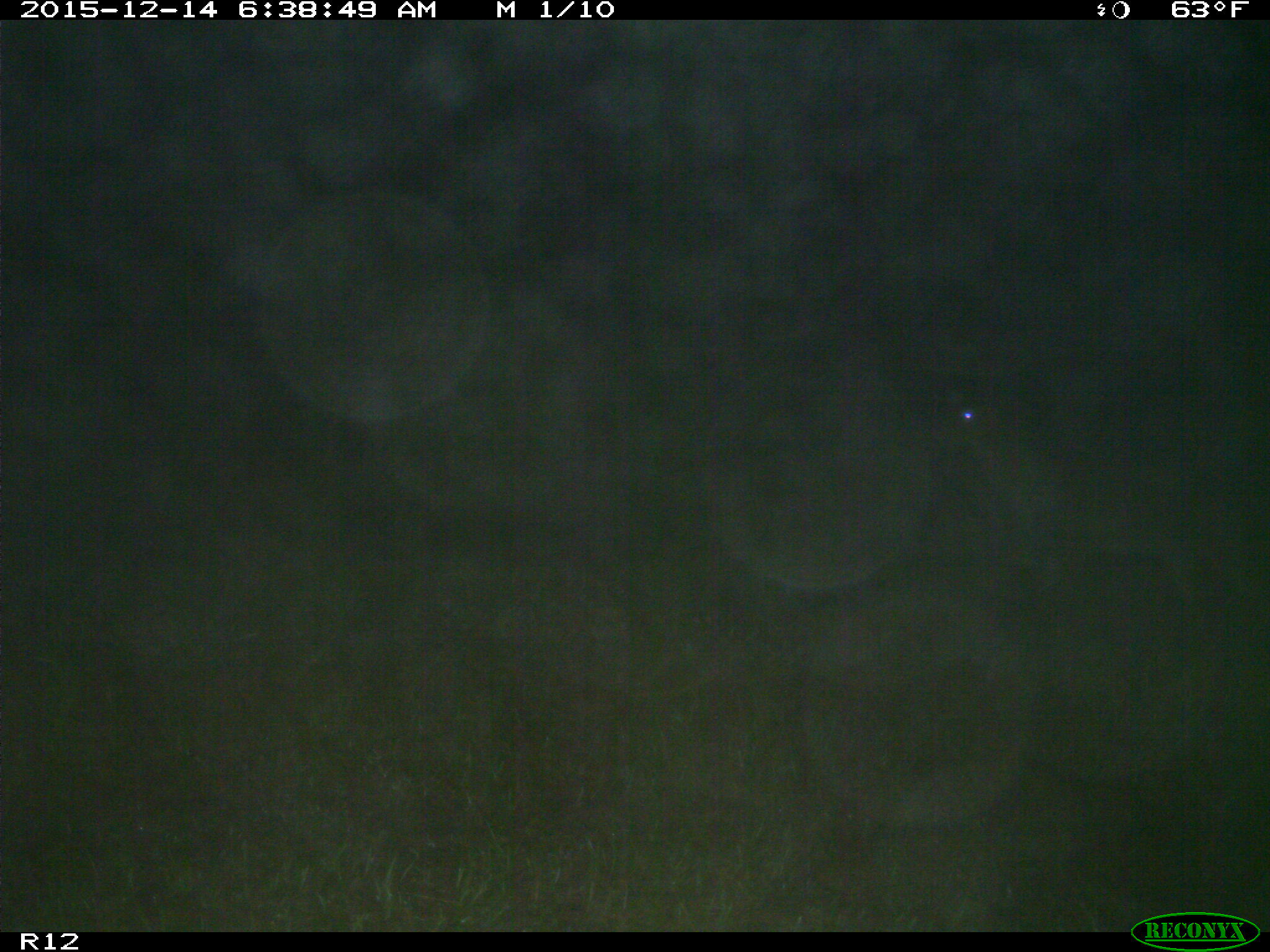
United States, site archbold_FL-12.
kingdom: Animalia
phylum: Chordata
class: Mammalia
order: Artiodactyla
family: Cervidae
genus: Odocoileus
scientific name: Odocoileus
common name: deer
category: unidentified deer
Unidentified deer (deer) (Odocoileus).